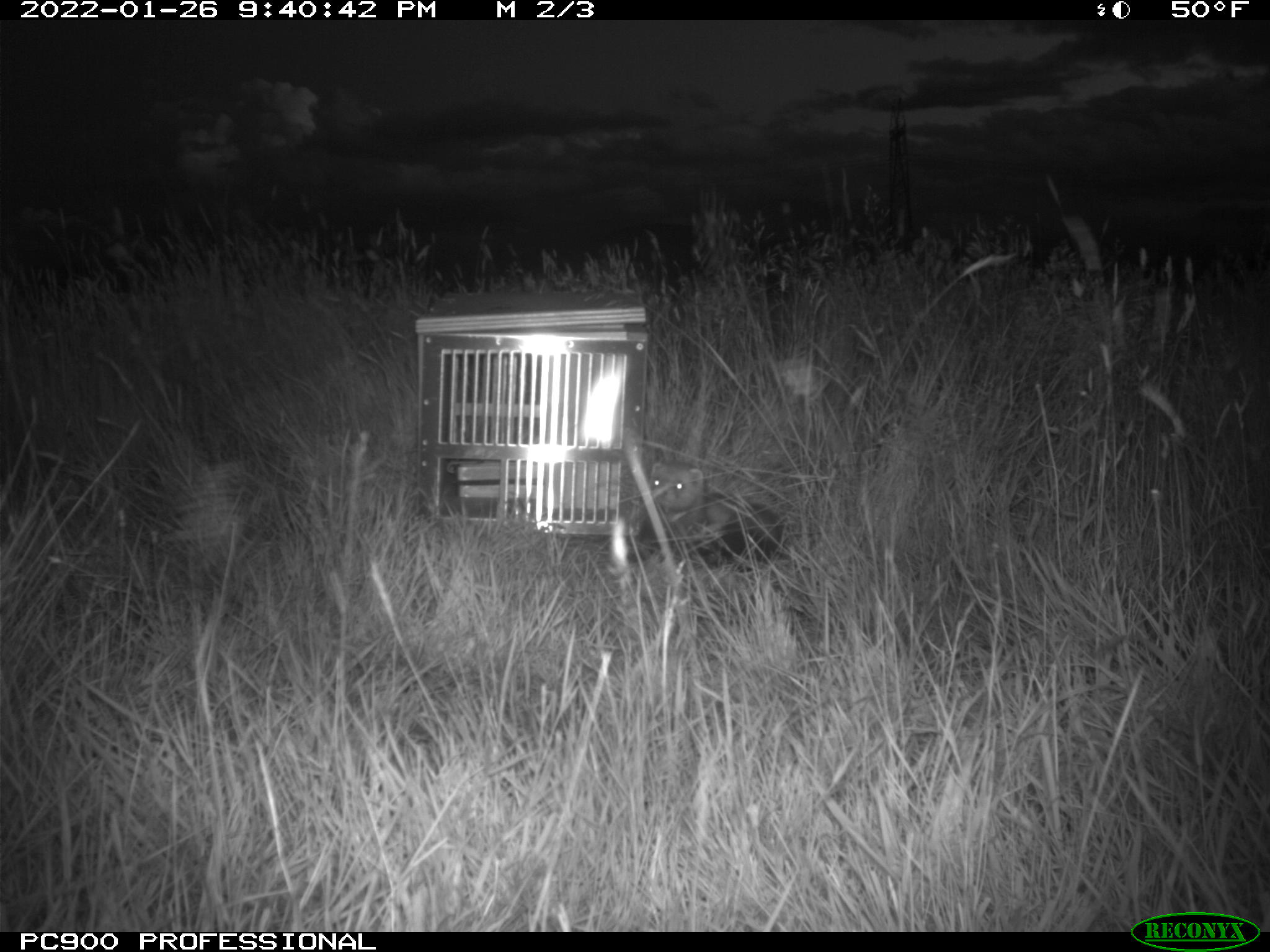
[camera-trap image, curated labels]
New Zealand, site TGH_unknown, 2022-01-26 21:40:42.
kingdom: Animalia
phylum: Chordata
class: Mammalia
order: Carnivora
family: Mustelidae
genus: Mustela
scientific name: Mustela furo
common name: ferret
Ferret (Mustela furo).